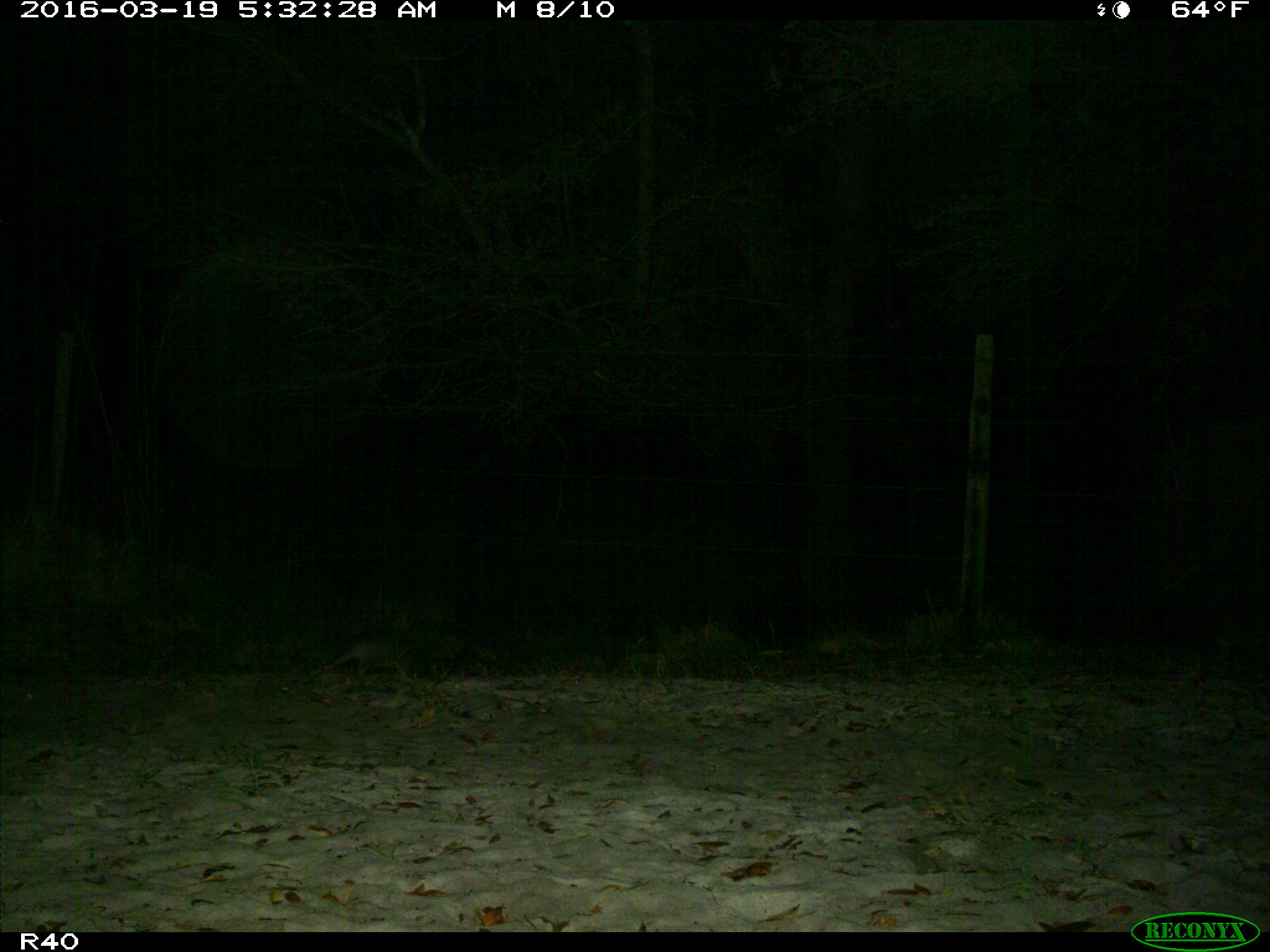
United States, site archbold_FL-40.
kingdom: Animalia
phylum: Chordata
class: Mammalia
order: Cingulata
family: Dasypodidae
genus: Dasypus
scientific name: Dasypus novemcinctus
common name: nine-banded armadillo